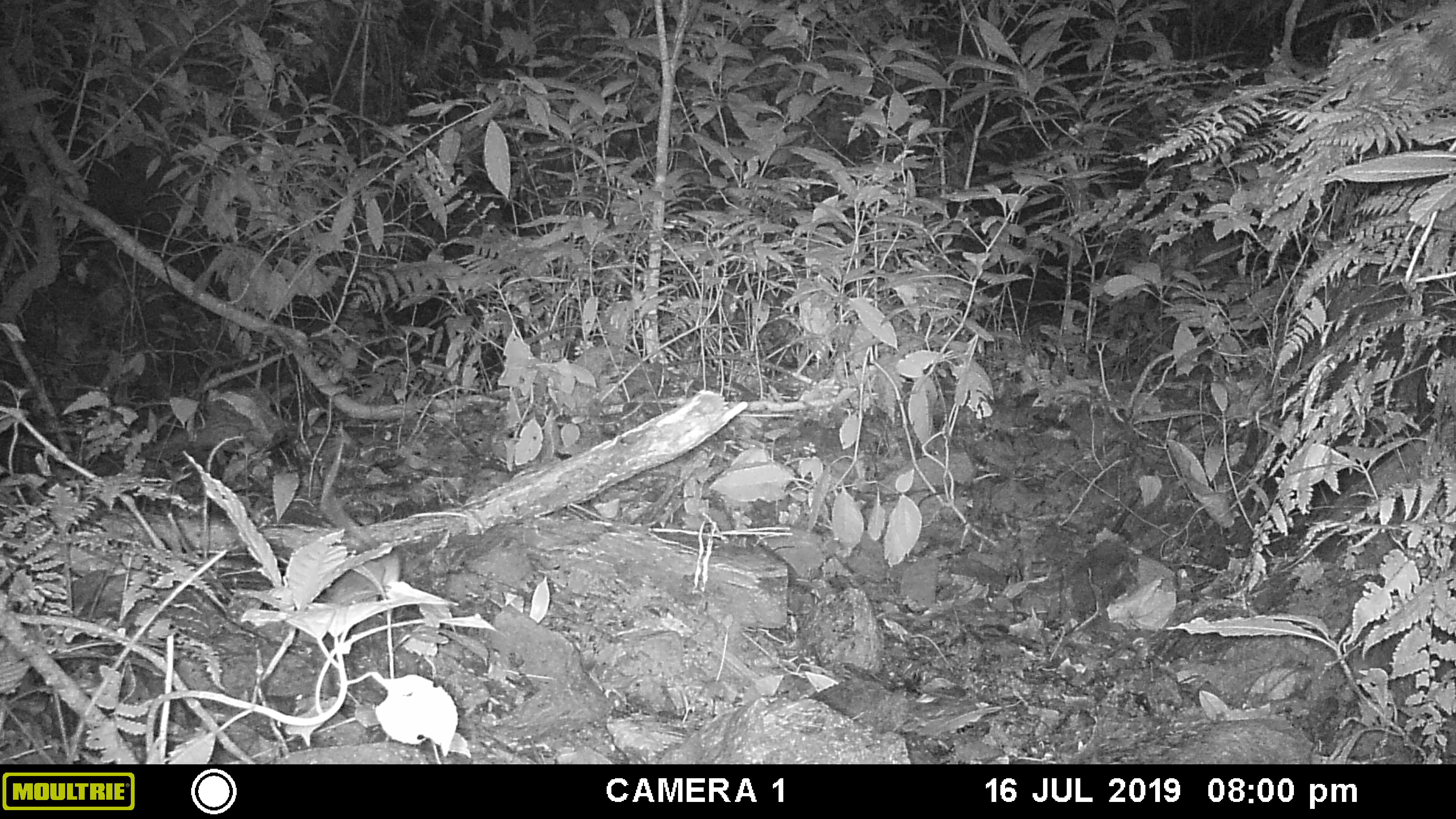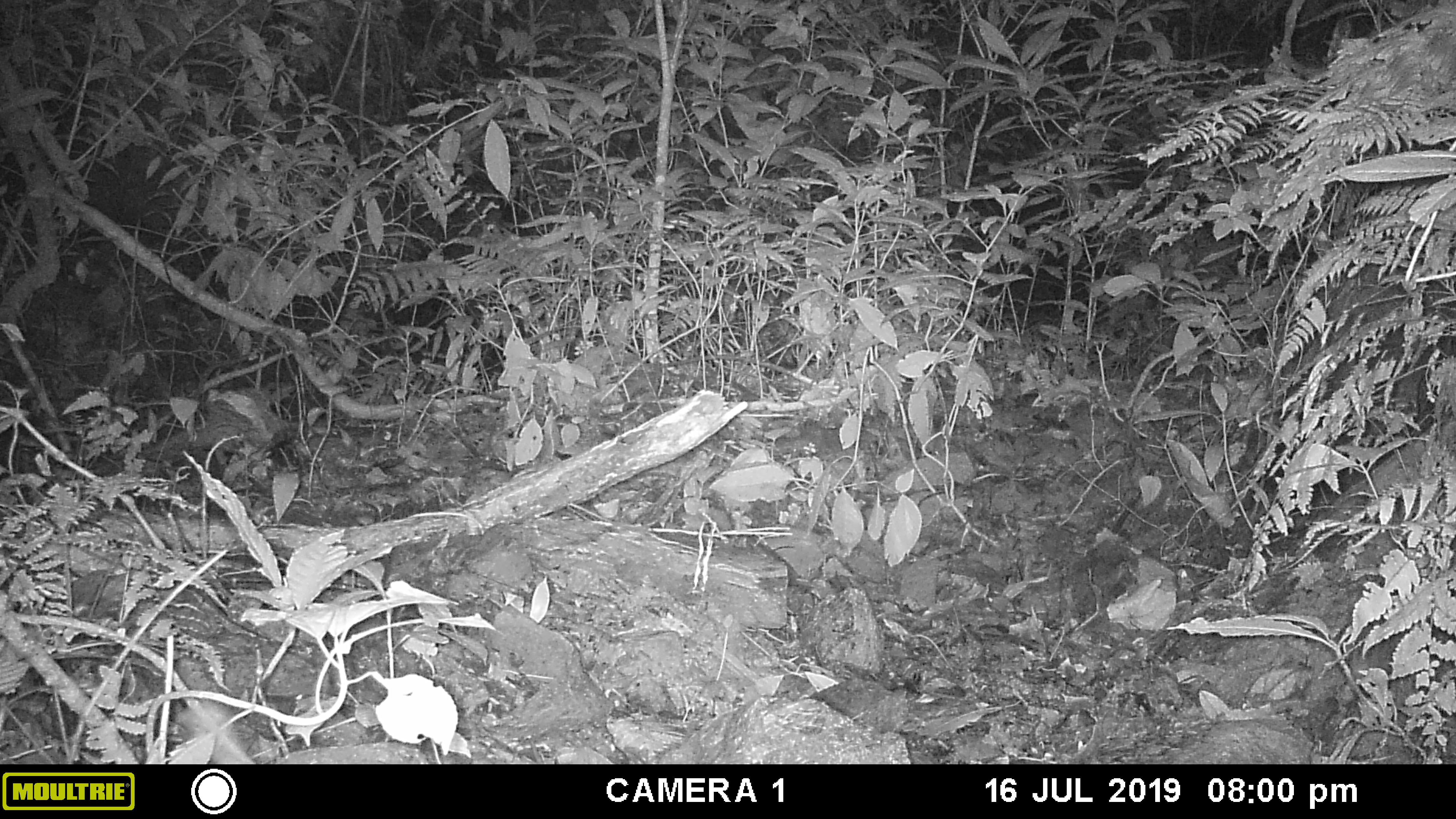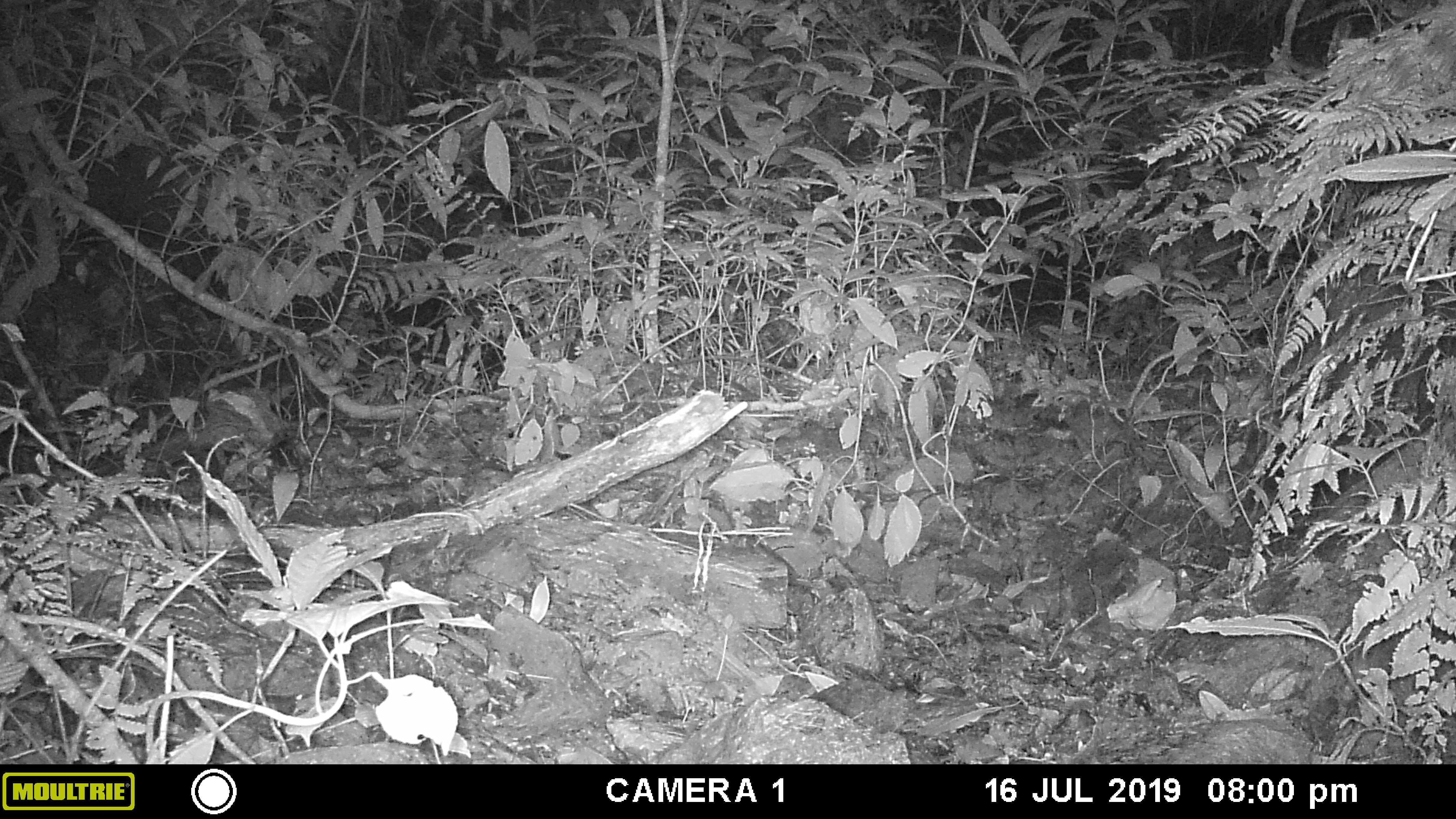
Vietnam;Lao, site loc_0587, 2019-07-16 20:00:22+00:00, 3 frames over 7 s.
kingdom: Animalia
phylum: Chordata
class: Mammalia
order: Rodentia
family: Muridae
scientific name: Muridae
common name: old-world mice and rats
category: unidentified murid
Unidentified murid (old-world mice and rats) (Muridae). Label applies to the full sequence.